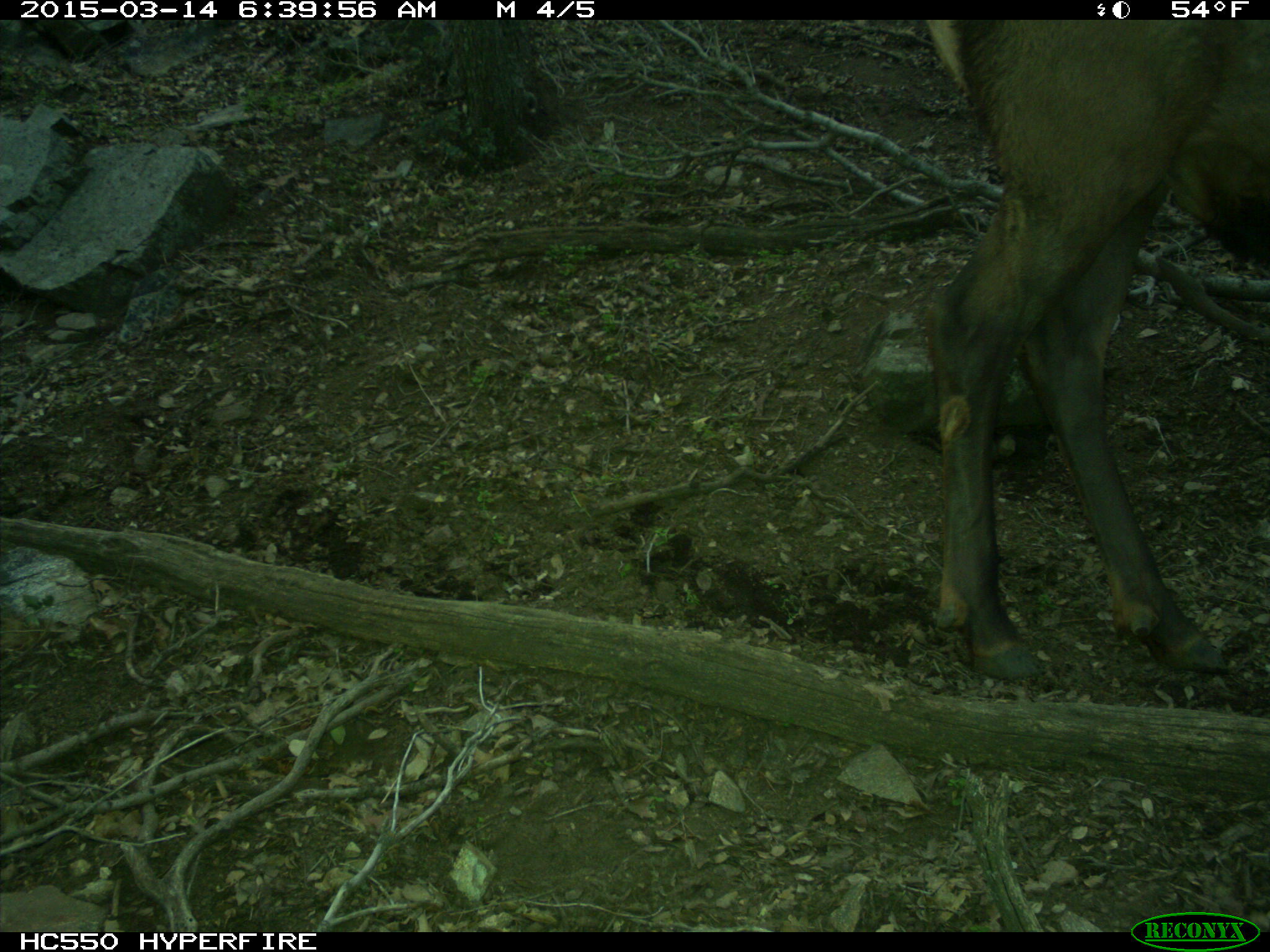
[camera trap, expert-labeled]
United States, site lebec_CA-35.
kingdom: Animalia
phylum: Chordata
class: Mammalia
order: Artiodactyla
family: Cervidae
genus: Cervus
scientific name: Cervus canadensis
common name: elk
Cervus canadensis (elk).